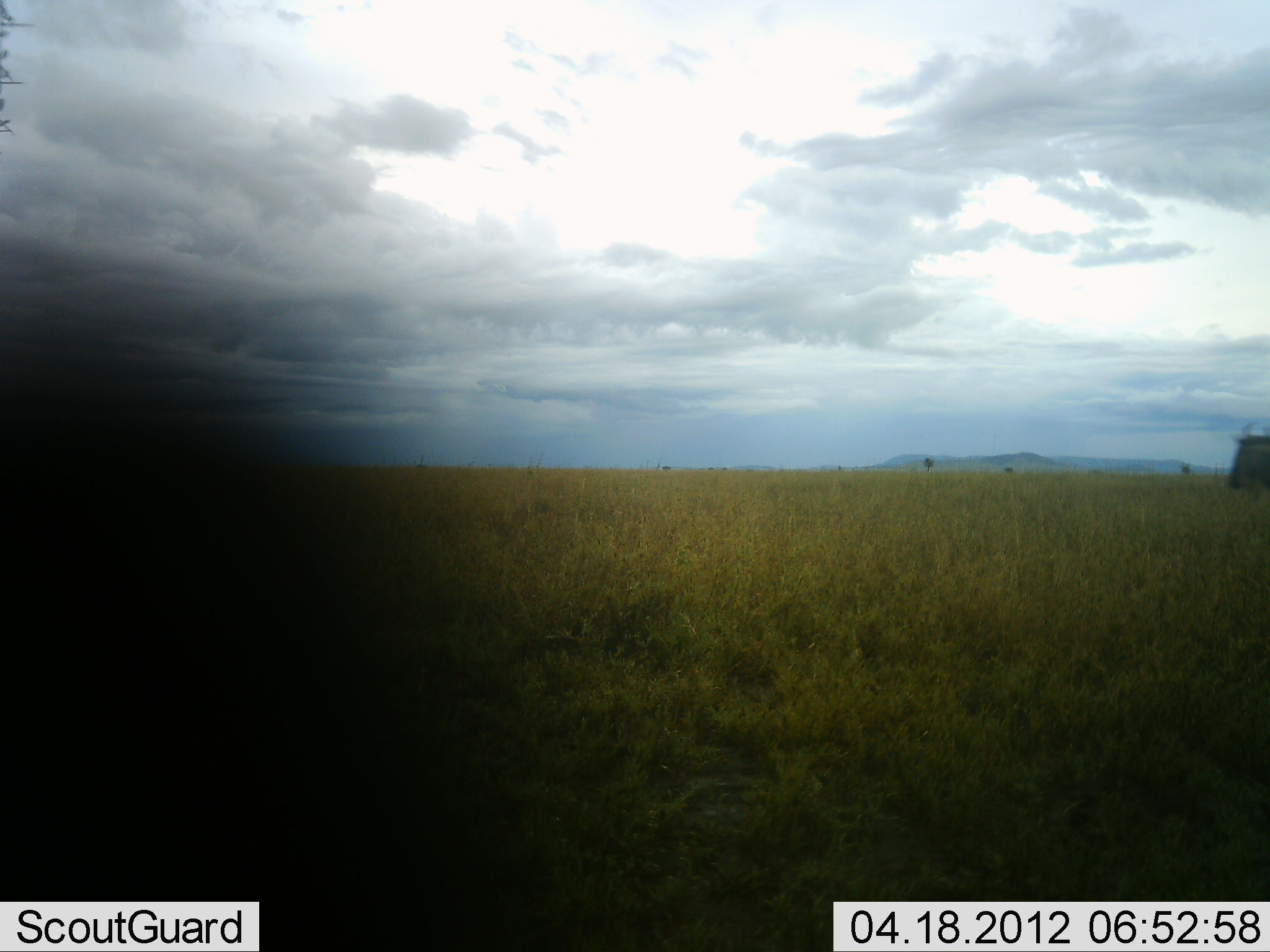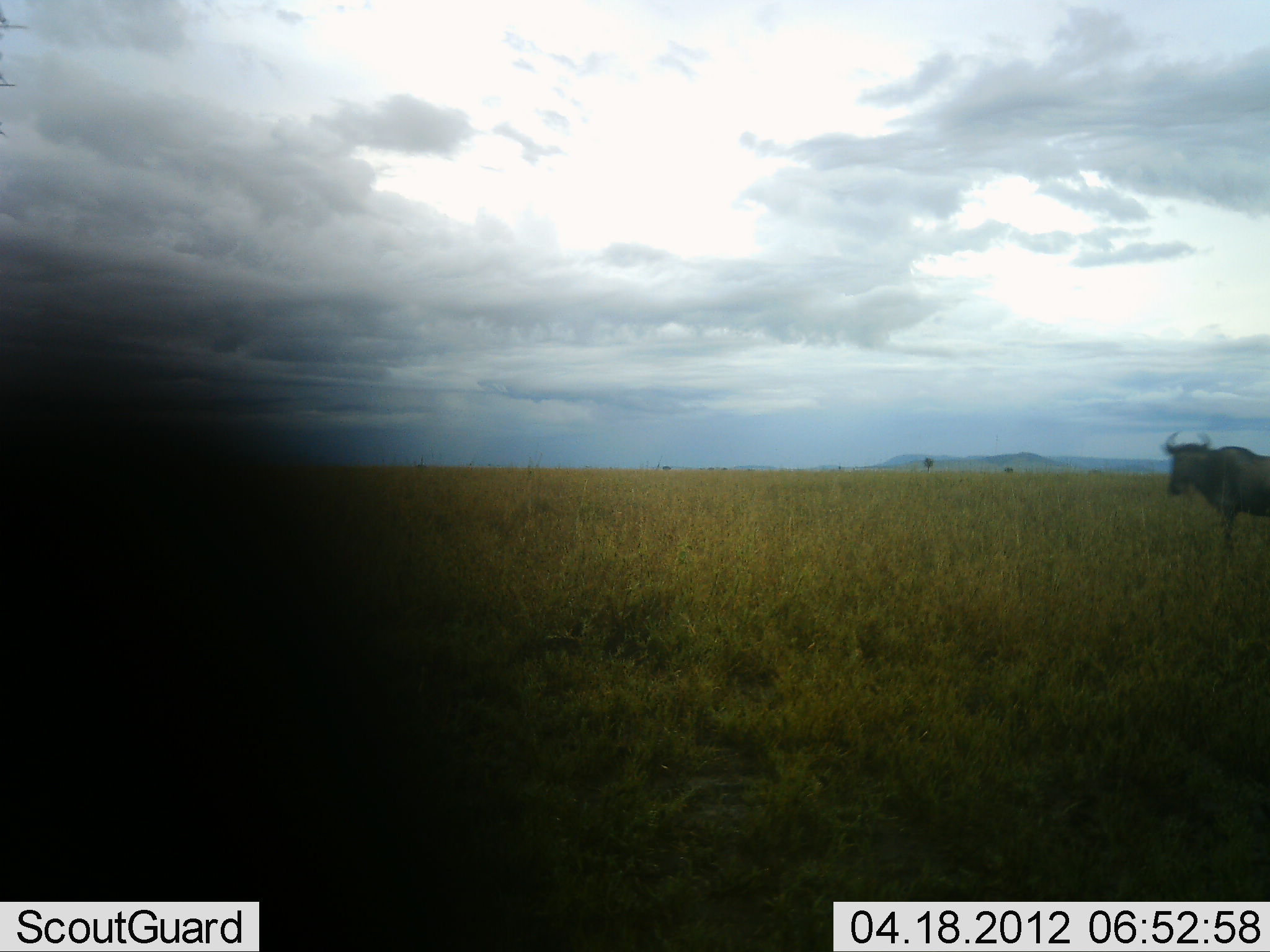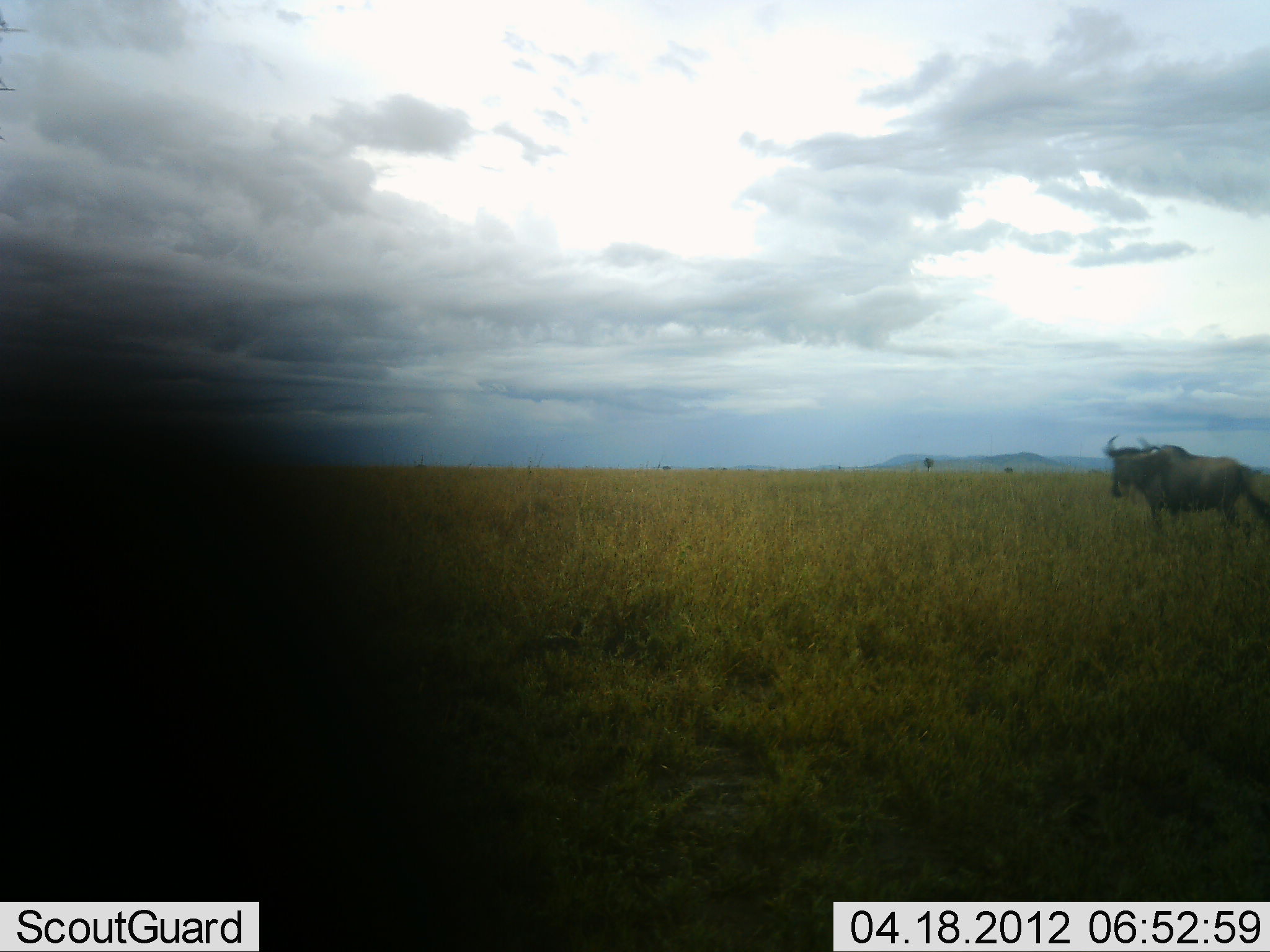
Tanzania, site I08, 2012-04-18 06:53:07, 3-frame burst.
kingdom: Animalia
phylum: Chordata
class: Mammalia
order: Artiodactyla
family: Bovidae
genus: Connochaetes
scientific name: Connochaetes taurinus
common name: blue wildebeest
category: wildebeest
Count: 1.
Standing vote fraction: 23%.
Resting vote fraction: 4%.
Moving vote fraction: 88%.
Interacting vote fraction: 0%.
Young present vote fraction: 0%.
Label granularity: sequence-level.